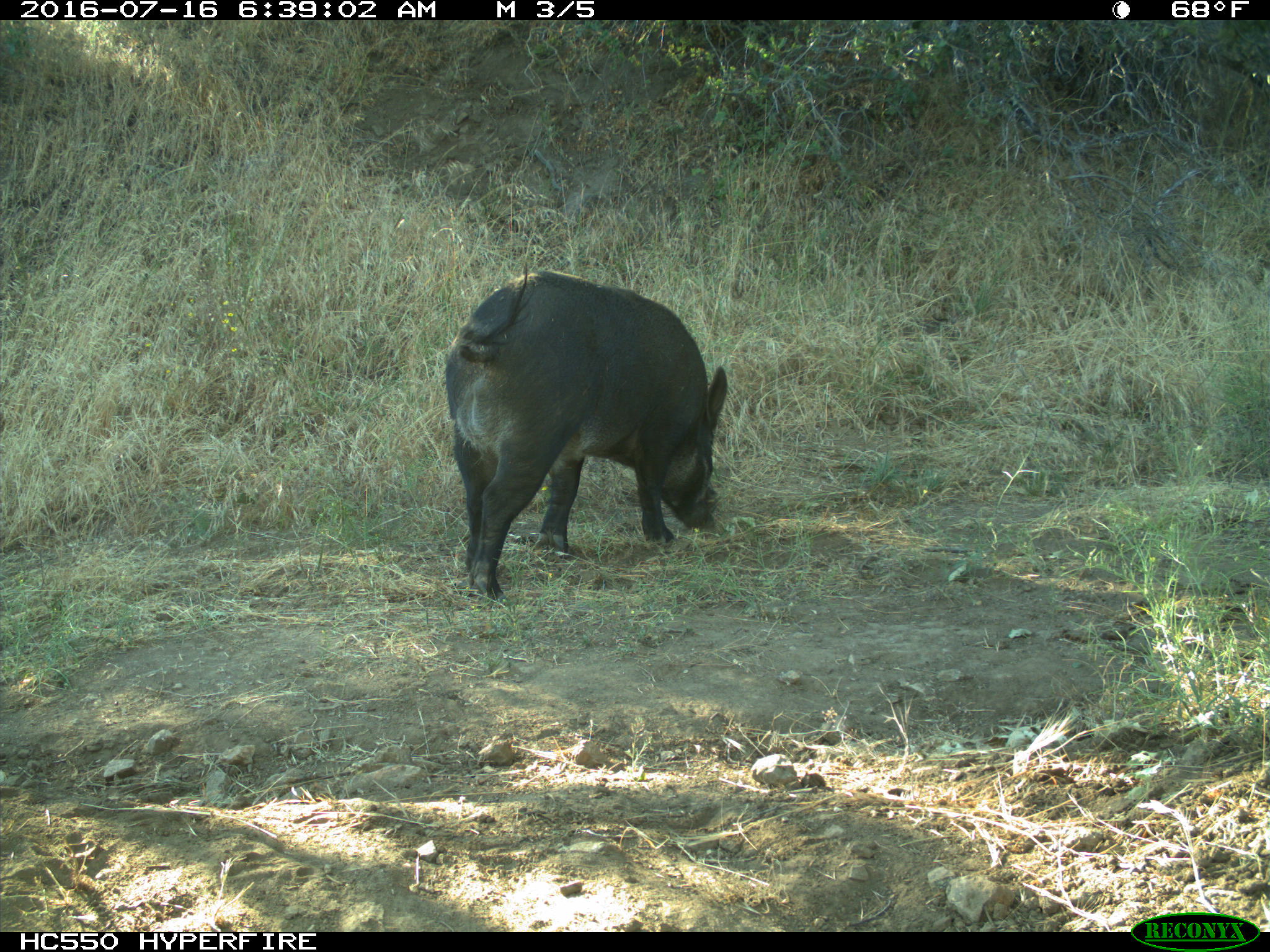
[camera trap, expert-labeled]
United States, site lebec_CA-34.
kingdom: Animalia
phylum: Chordata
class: Mammalia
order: Artiodactyla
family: Suidae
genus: Sus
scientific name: Sus scrofa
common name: wild boar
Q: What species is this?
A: Sus scrofa (wild boar).